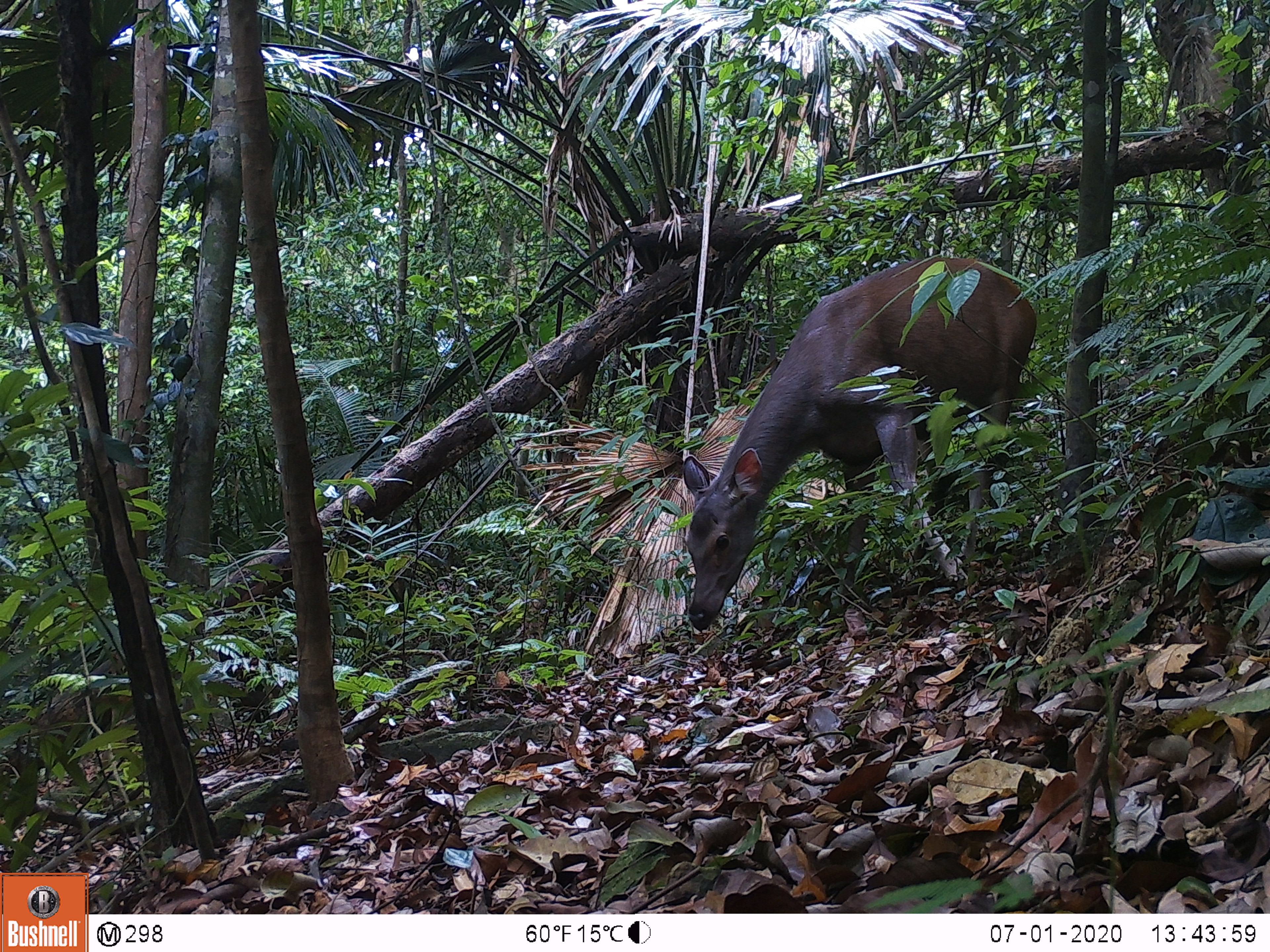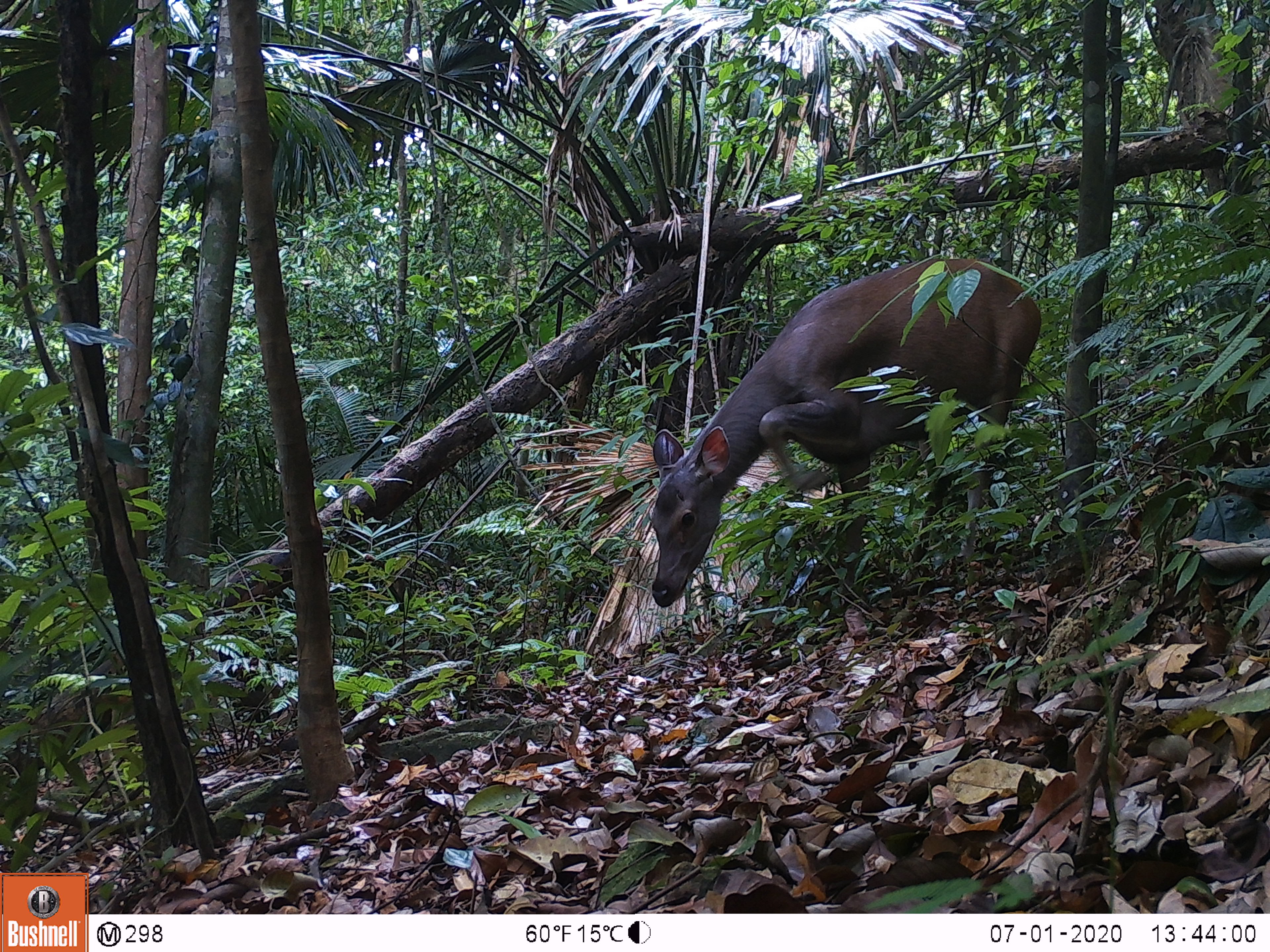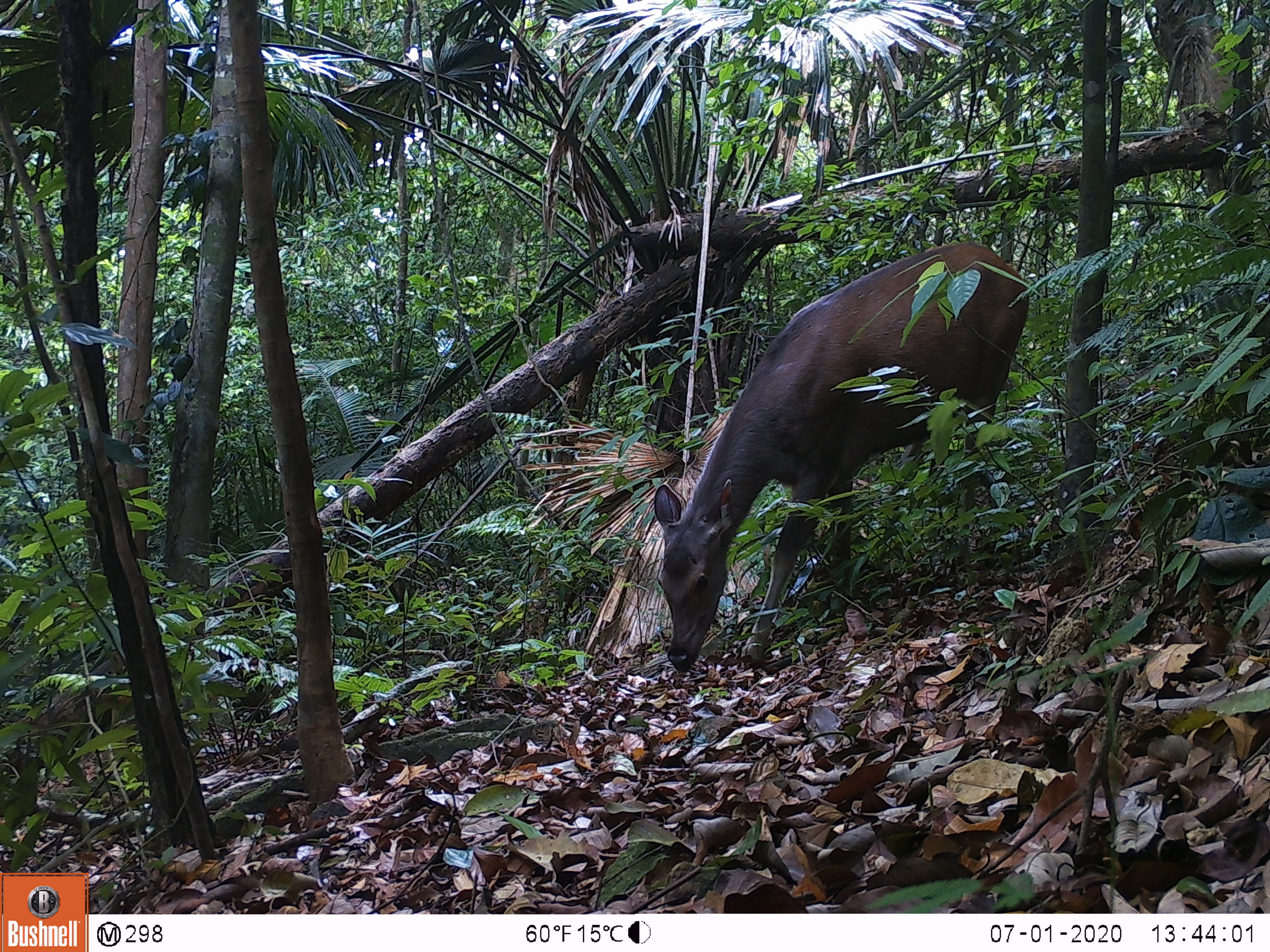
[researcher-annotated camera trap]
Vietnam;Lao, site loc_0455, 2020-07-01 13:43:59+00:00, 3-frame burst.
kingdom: Animalia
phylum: Chordata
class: Mammalia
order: Artiodactyla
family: Cervidae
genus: Rusa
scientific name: Rusa unicolor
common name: sambar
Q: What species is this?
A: Sambar (Rusa unicolor).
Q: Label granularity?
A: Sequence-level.